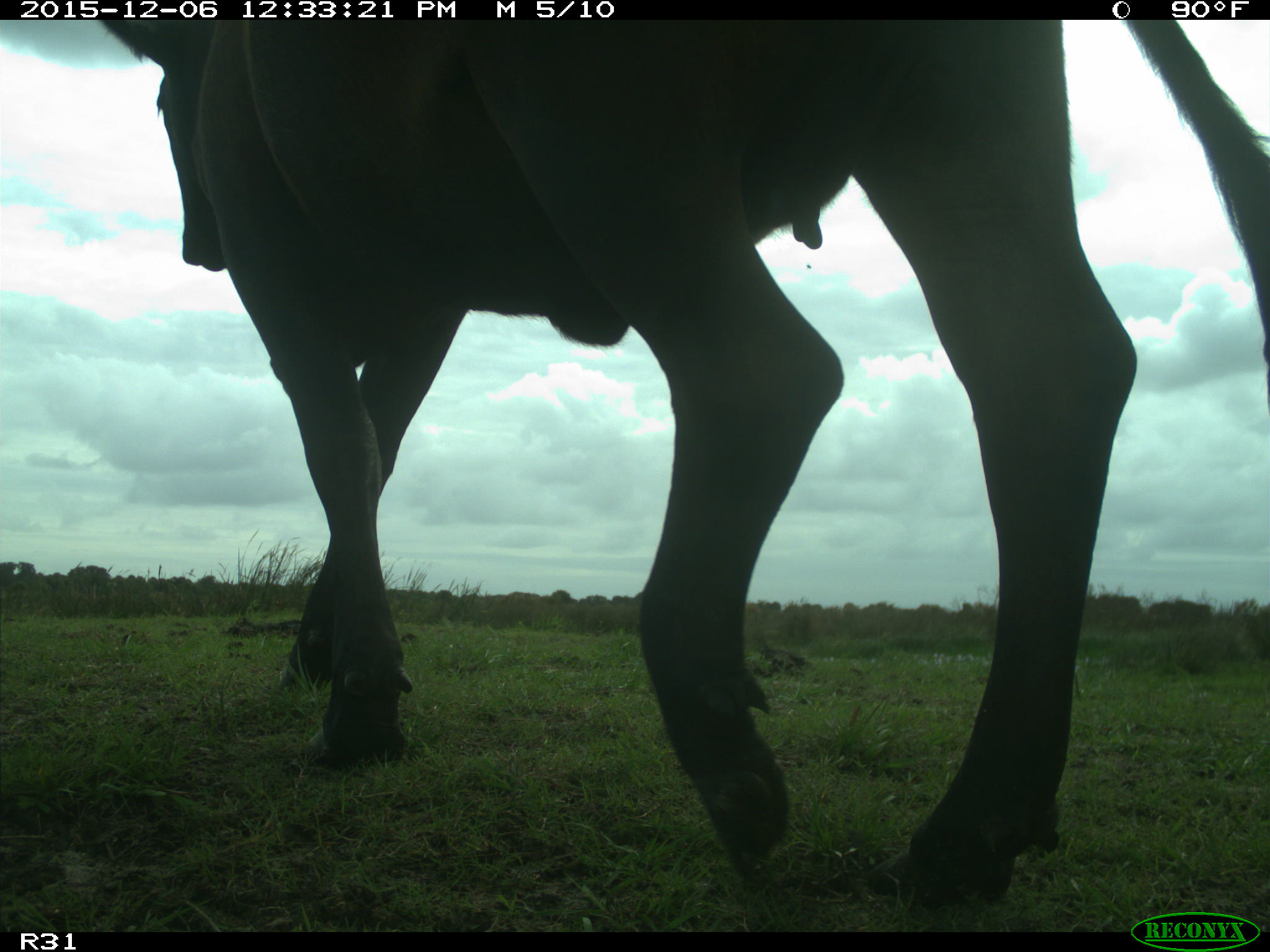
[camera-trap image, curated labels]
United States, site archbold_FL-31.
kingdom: Animalia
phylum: Chordata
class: Mammalia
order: Artiodactyla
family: Bovidae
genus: Bos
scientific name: Bos taurus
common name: domestic cow